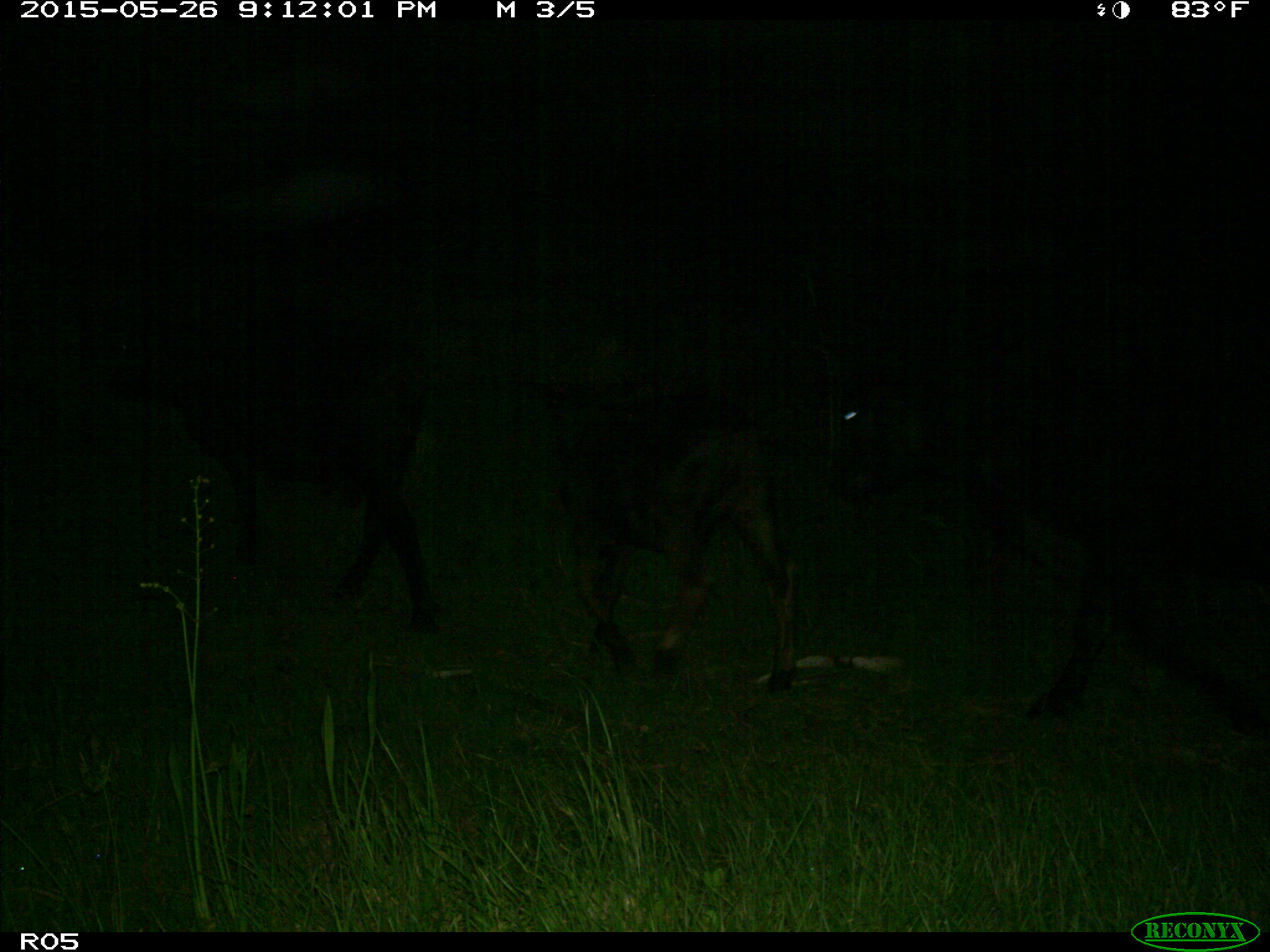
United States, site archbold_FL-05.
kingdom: Animalia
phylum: Chordata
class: Mammalia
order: Artiodactyla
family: Bovidae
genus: Bos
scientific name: Bos taurus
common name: domestic cow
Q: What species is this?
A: Bos taurus (domestic cow).